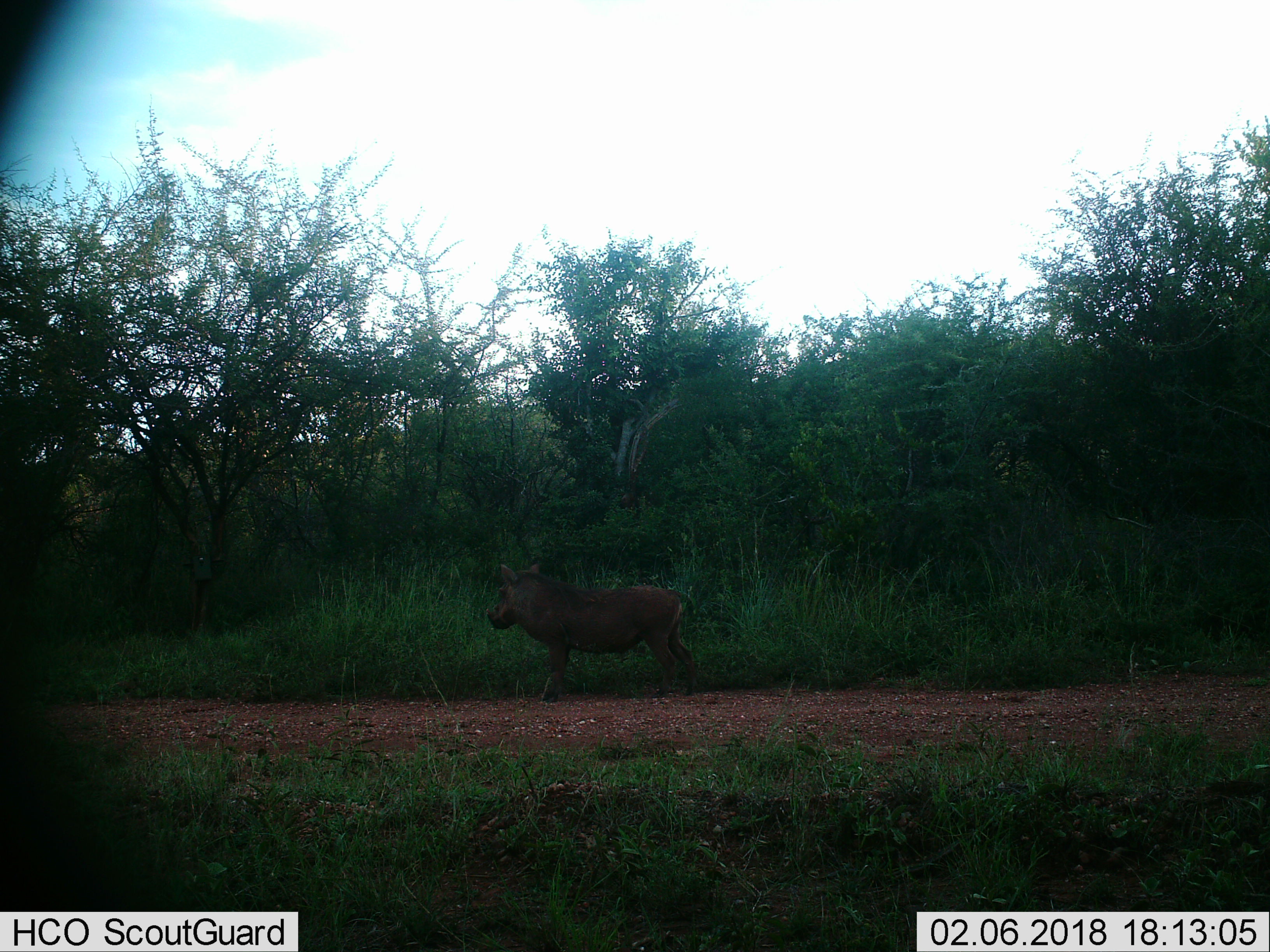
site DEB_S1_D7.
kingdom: Animalia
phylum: Chordata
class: Mammalia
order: Artiodactyla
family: Suidae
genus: Phacochoerus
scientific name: Phacochoerus africanus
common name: warthog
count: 1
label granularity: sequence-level